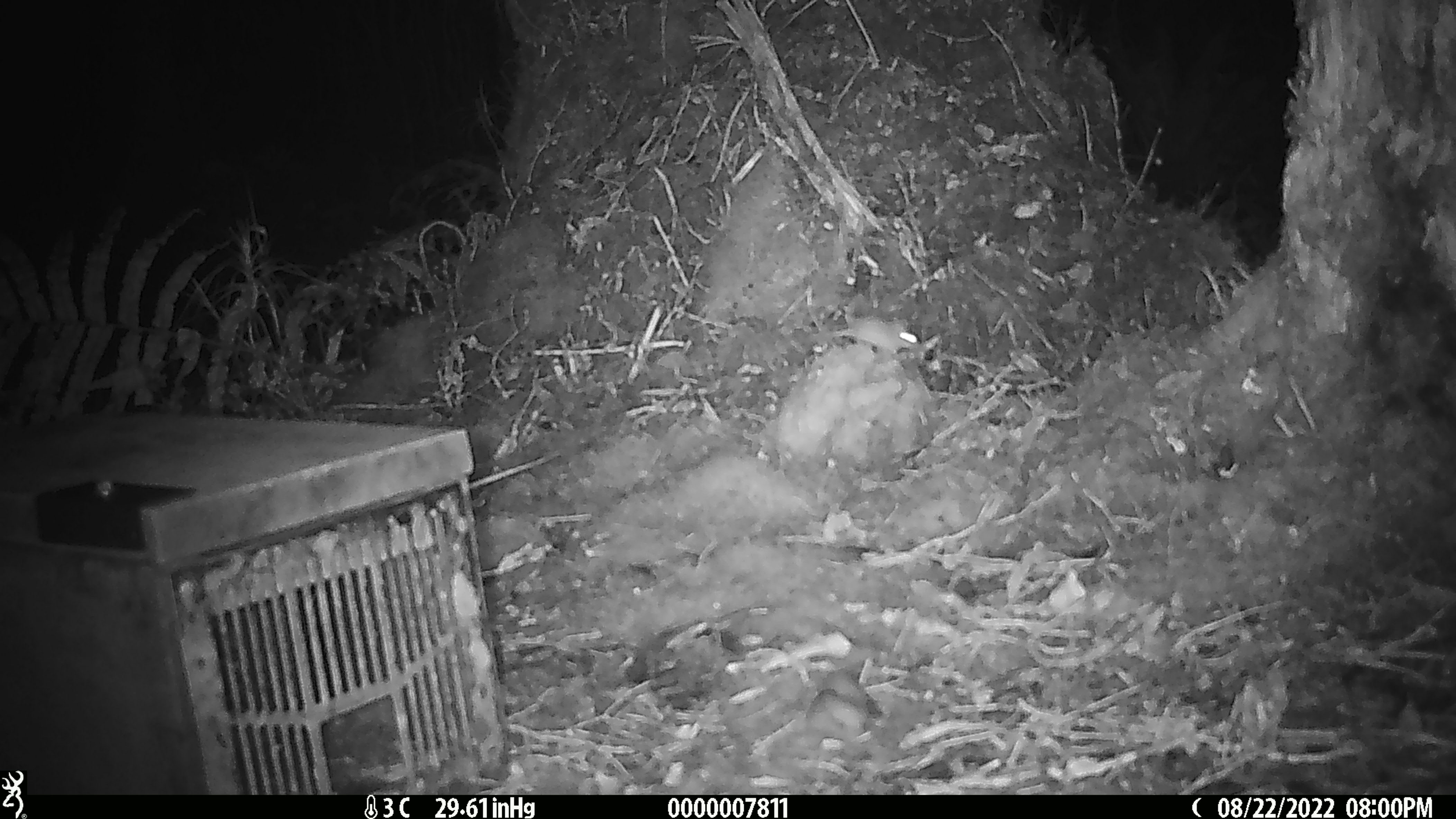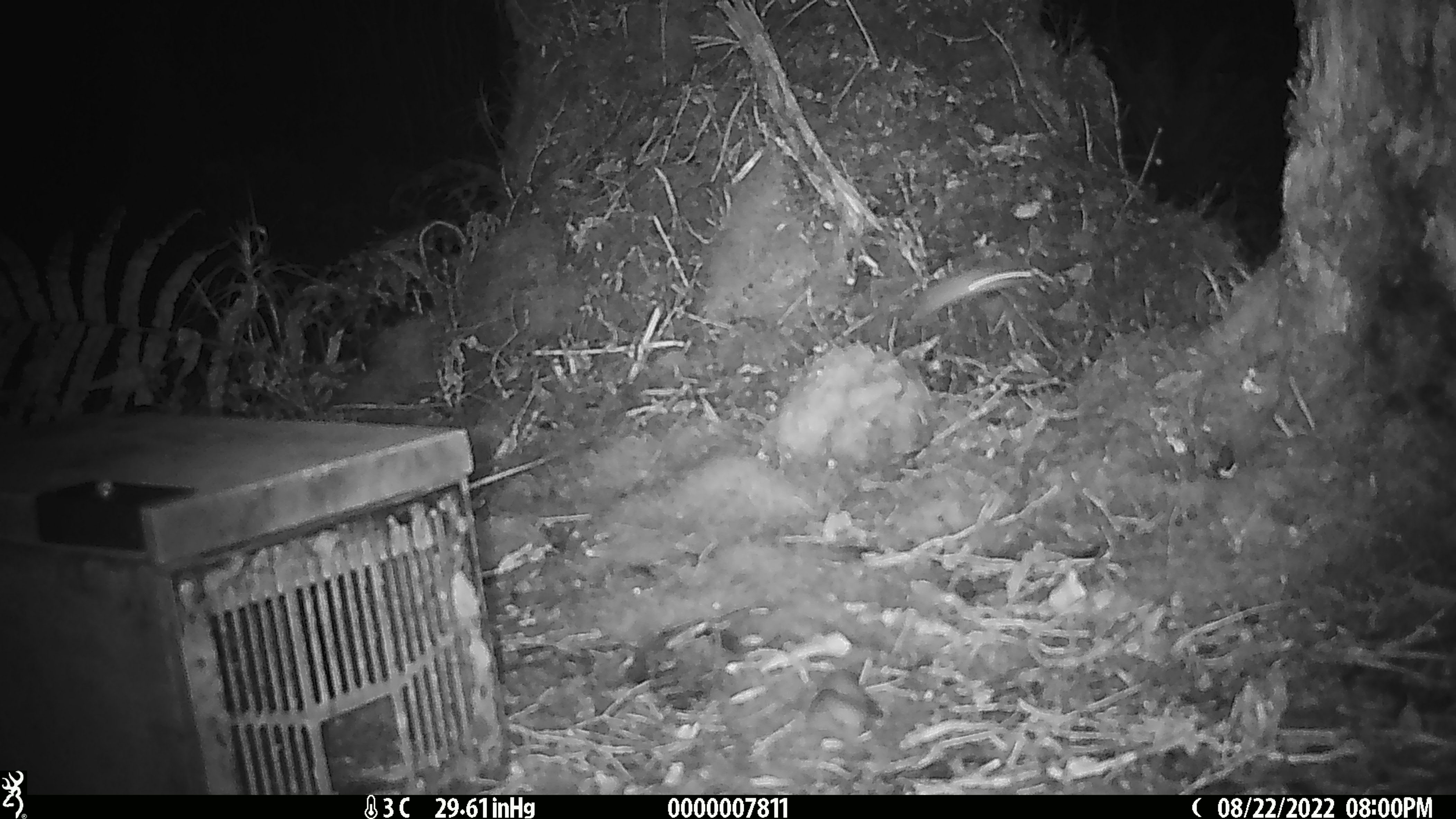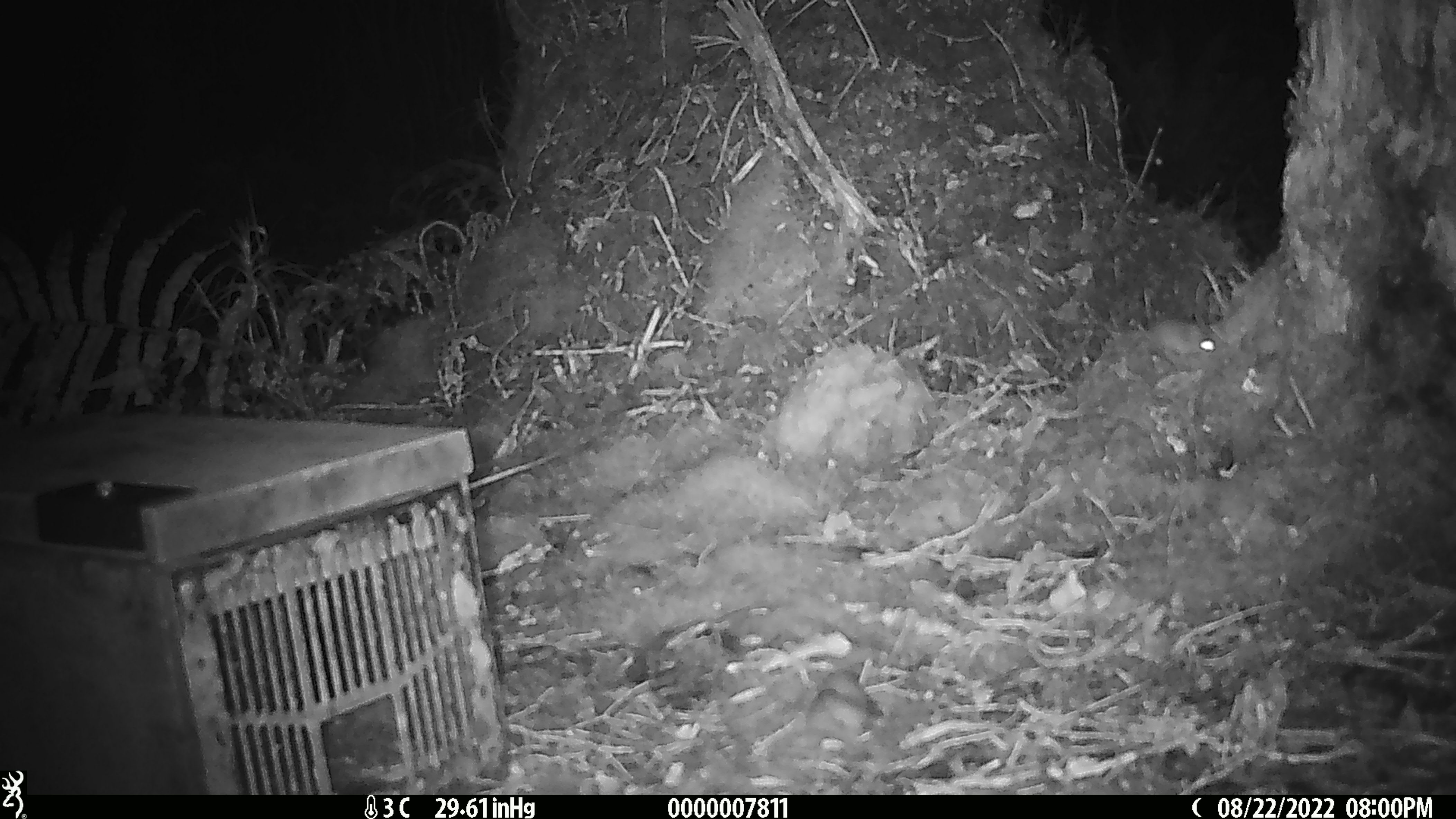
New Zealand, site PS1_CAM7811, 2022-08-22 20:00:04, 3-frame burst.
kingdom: Animalia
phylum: Chordata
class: Mammalia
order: Rodentia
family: Muridae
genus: Mus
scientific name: Mus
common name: mouse